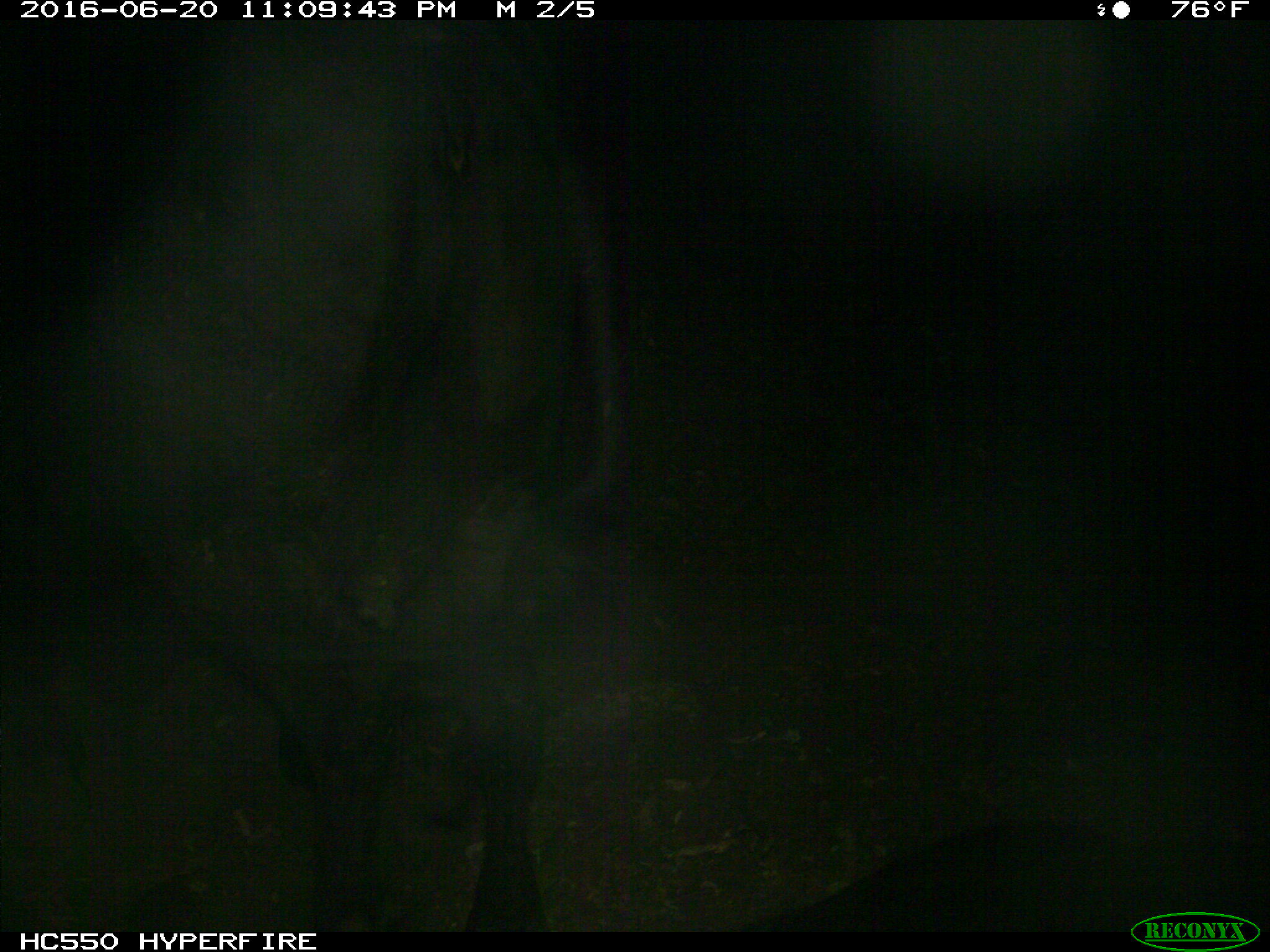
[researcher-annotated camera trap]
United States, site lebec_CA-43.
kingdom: Animalia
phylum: Chordata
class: Mammalia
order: Artiodactyla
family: Bovidae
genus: Bos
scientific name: Bos taurus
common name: domestic cow